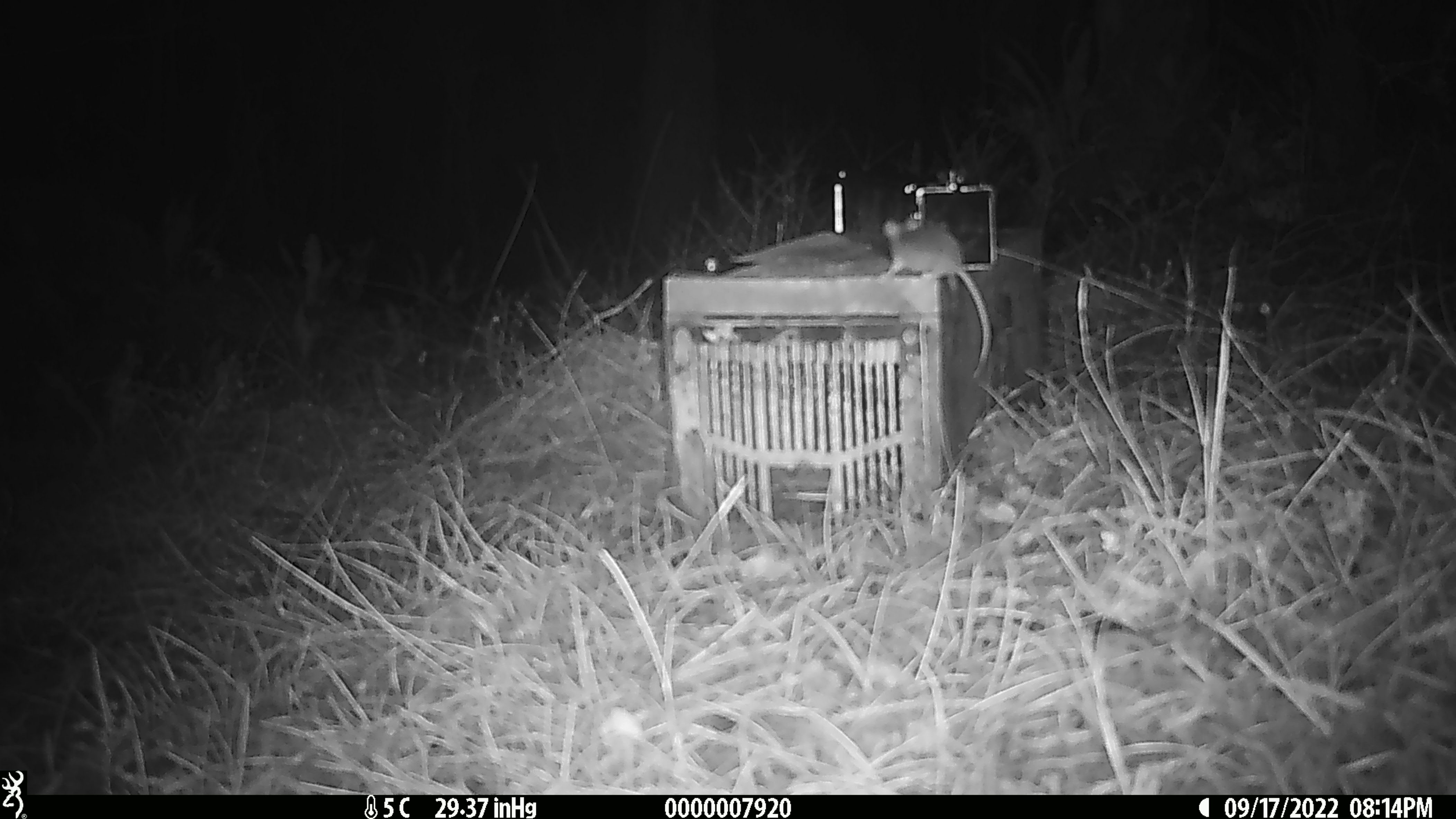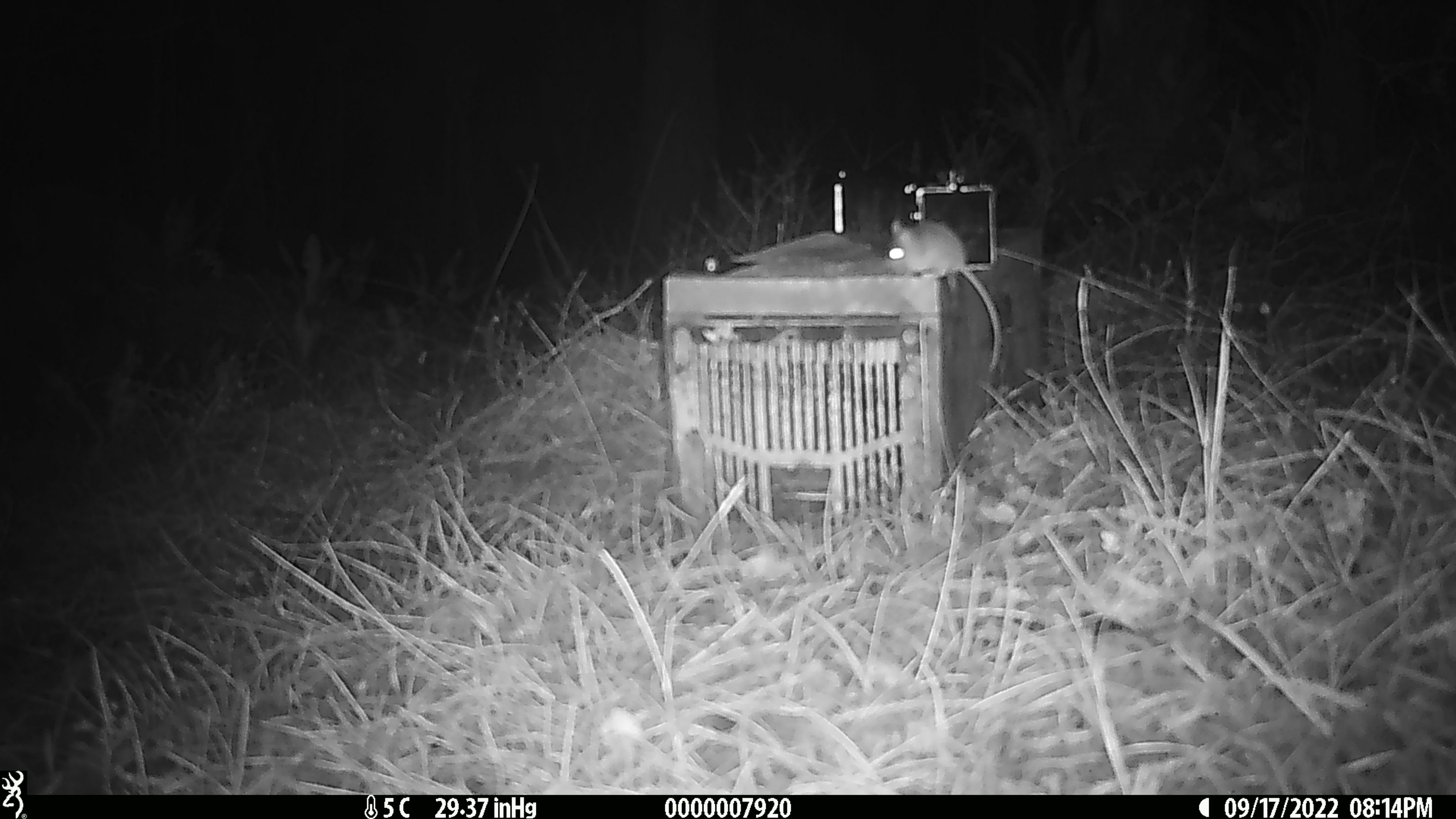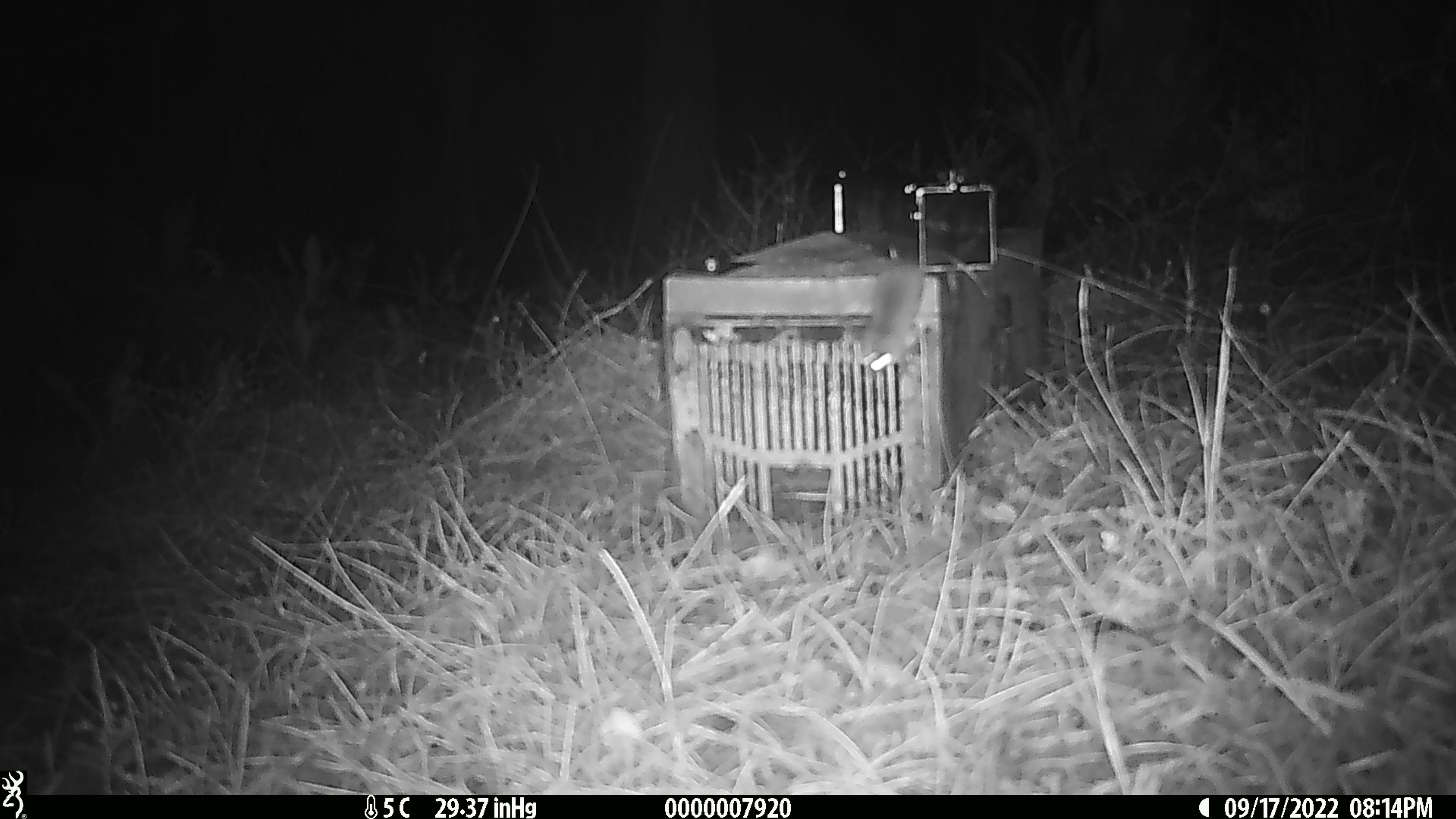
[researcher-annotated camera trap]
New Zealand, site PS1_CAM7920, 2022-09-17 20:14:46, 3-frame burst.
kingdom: Animalia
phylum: Chordata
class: Mammalia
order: Rodentia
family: Muridae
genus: Mus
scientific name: Mus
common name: mouse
Mouse (Mus).